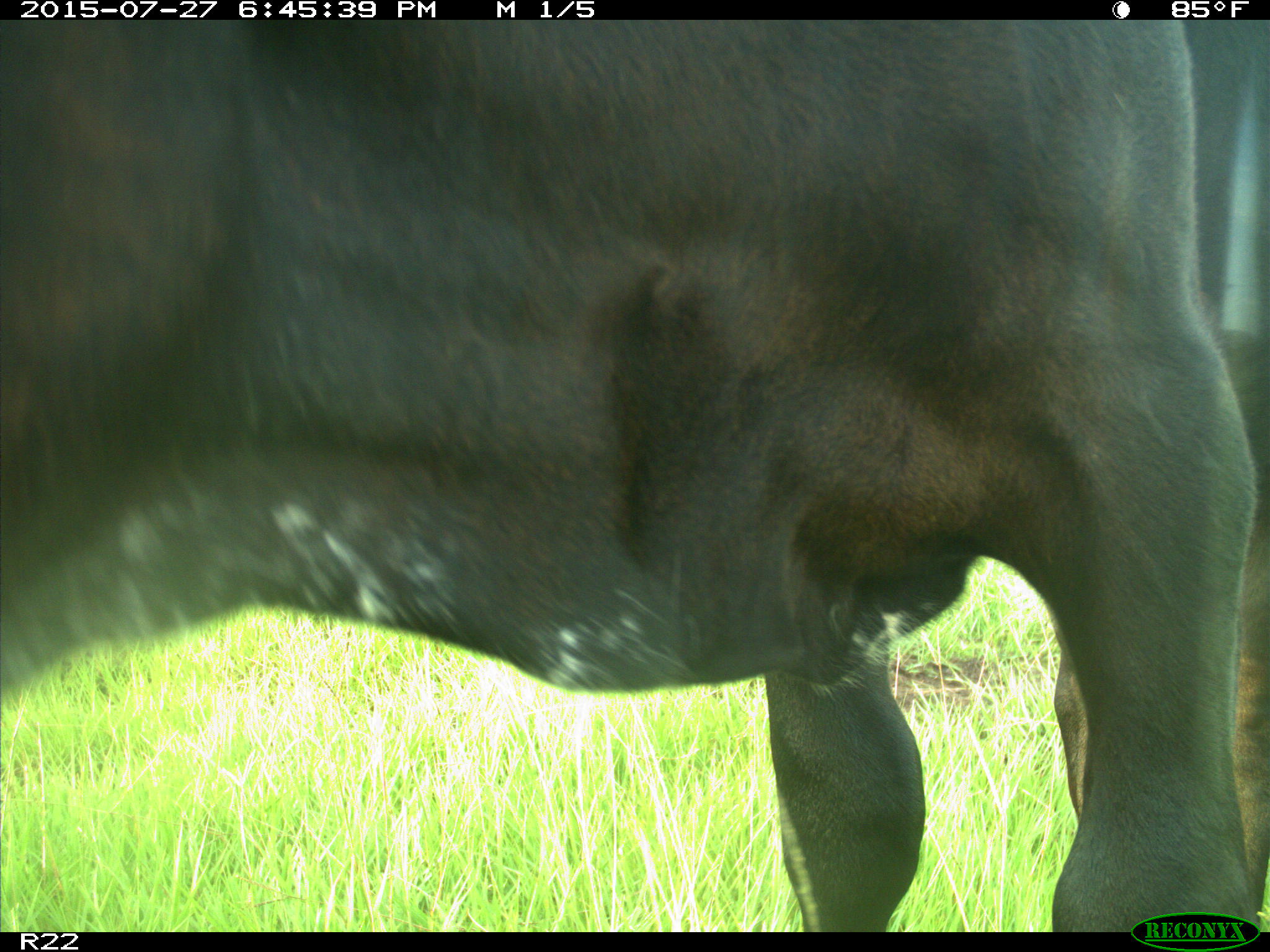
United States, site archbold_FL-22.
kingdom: Animalia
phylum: Chordata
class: Mammalia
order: Artiodactyla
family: Bovidae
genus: Bos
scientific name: Bos taurus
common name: domestic cow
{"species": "Bos taurus (domestic cow)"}